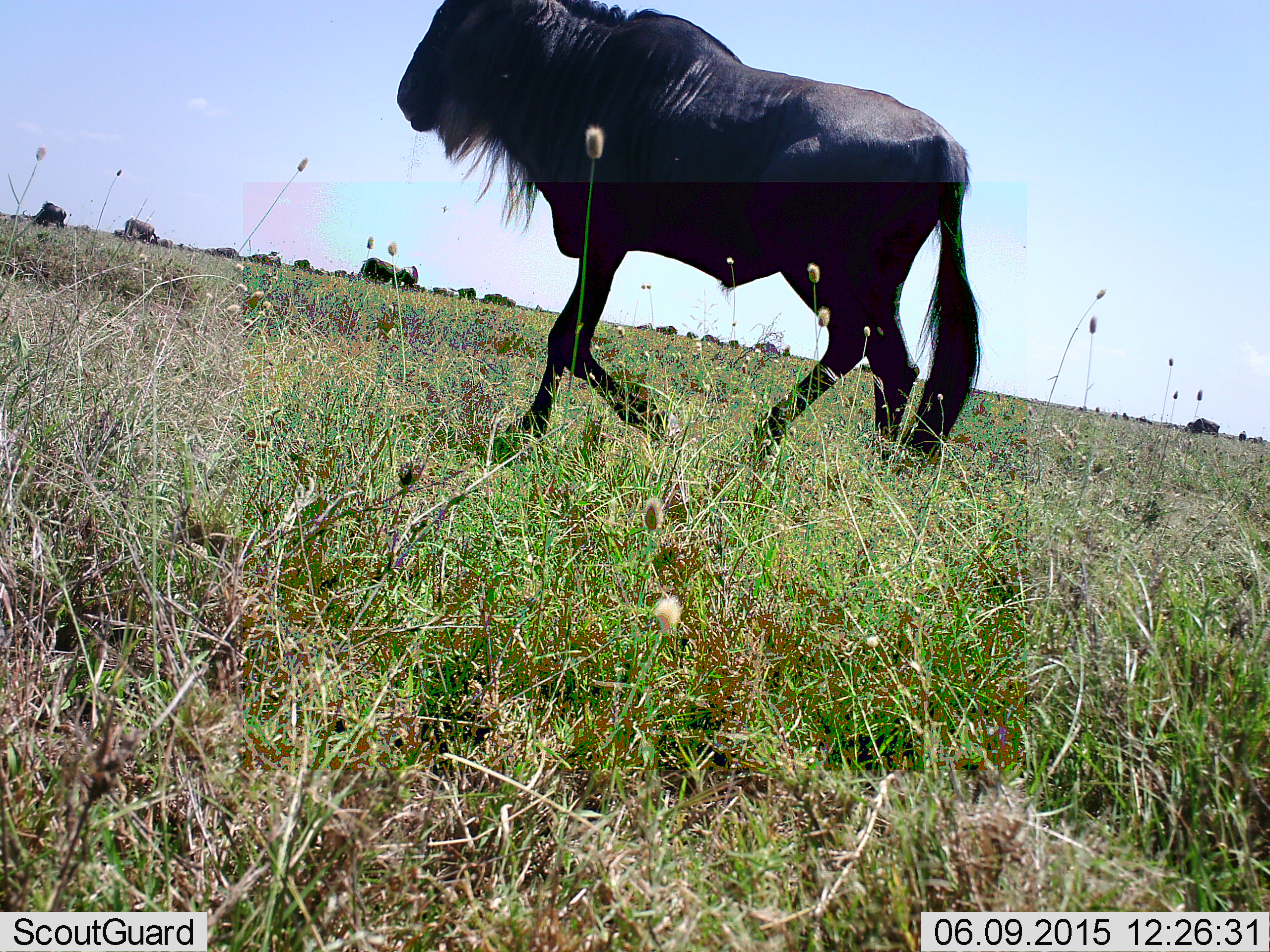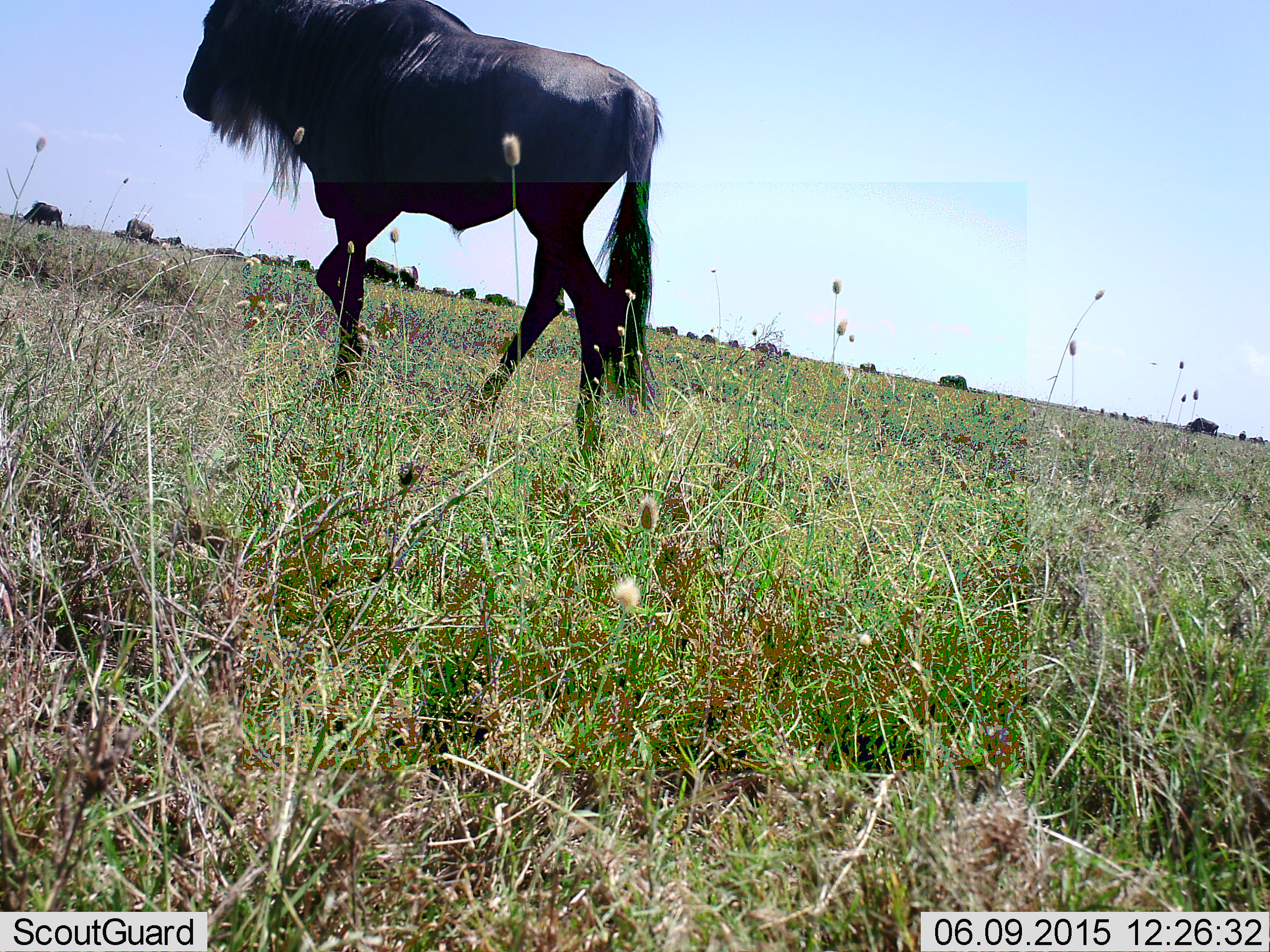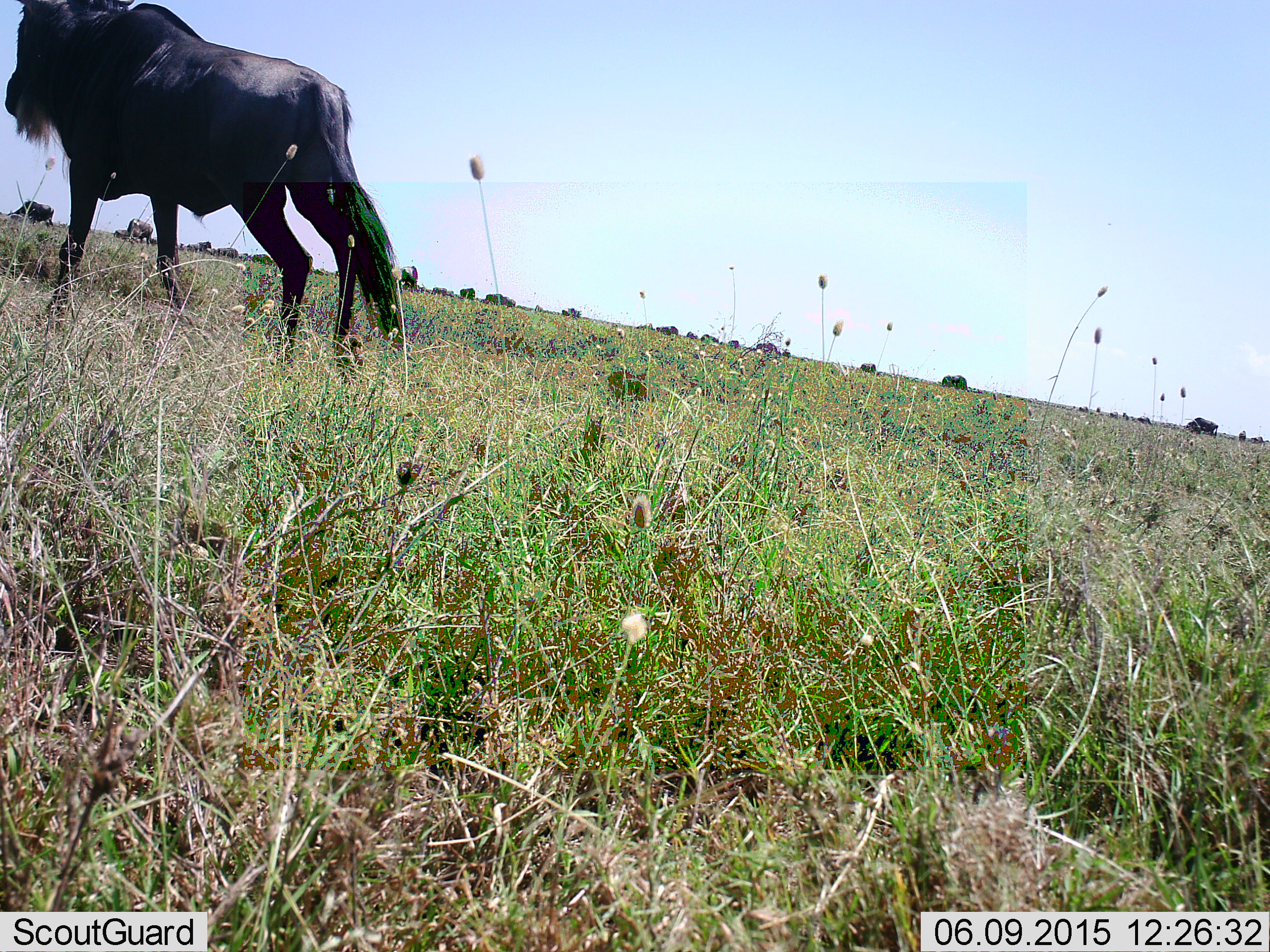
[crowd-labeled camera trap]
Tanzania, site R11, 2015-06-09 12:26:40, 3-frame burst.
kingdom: Animalia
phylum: Chordata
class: Mammalia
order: Artiodactyla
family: Bovidae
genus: Connochaetes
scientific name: Connochaetes taurinus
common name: blue wildebeest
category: wildebeest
Wildebeest (blue wildebeest) (Connochaetes taurinus), count 2. Behavior (volunteer vote fractions): standing 20%, resting 10%, moving 100%, interacting 0%. Young present (vote fraction): 0%. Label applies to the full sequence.